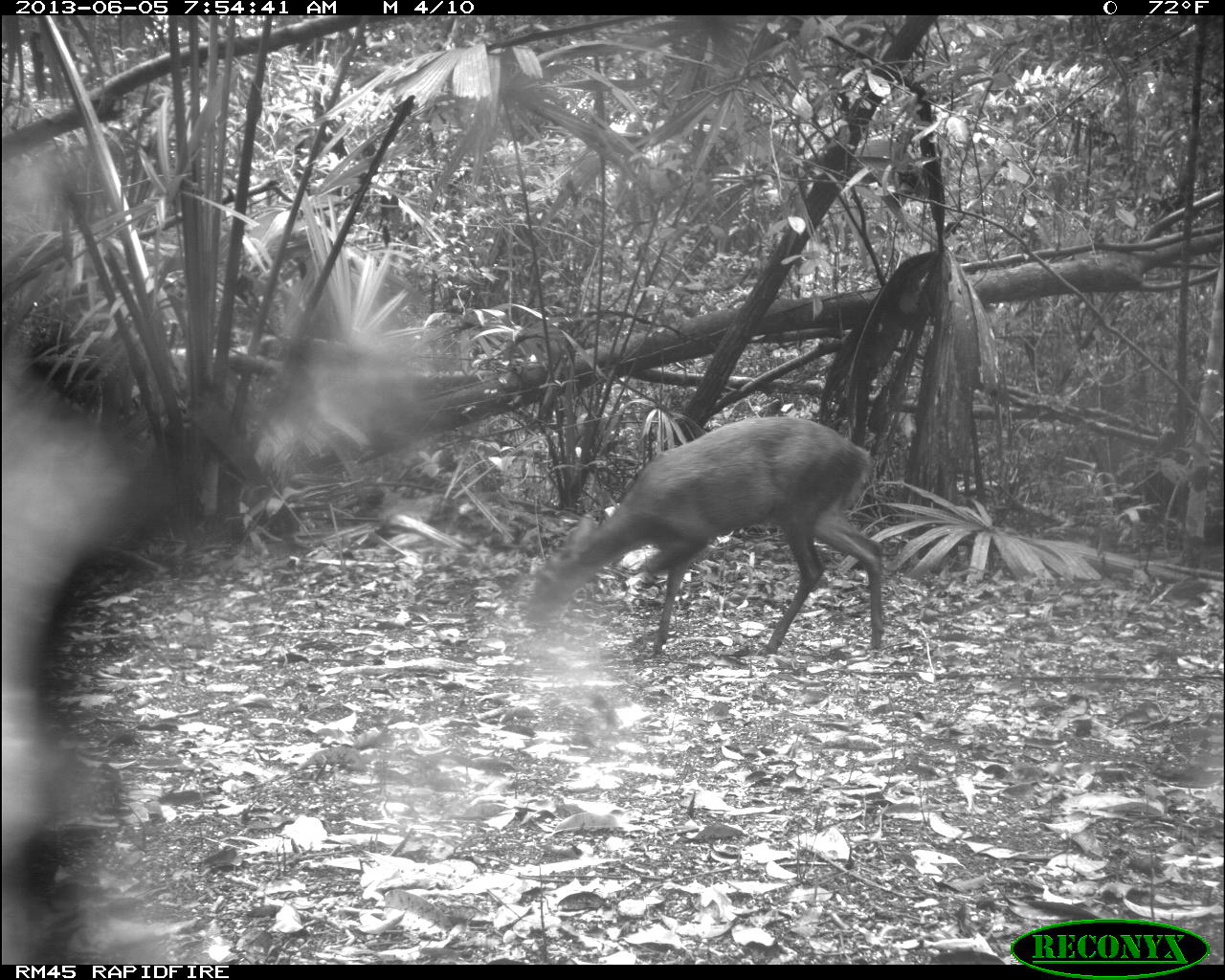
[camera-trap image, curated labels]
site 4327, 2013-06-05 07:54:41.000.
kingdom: Animalia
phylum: Chordata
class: Mammalia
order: Artiodactyla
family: Cervidae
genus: Mazama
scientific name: Mazama temama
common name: central american red brocket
Mazama temama (central american red brocket), count 1, sex female.